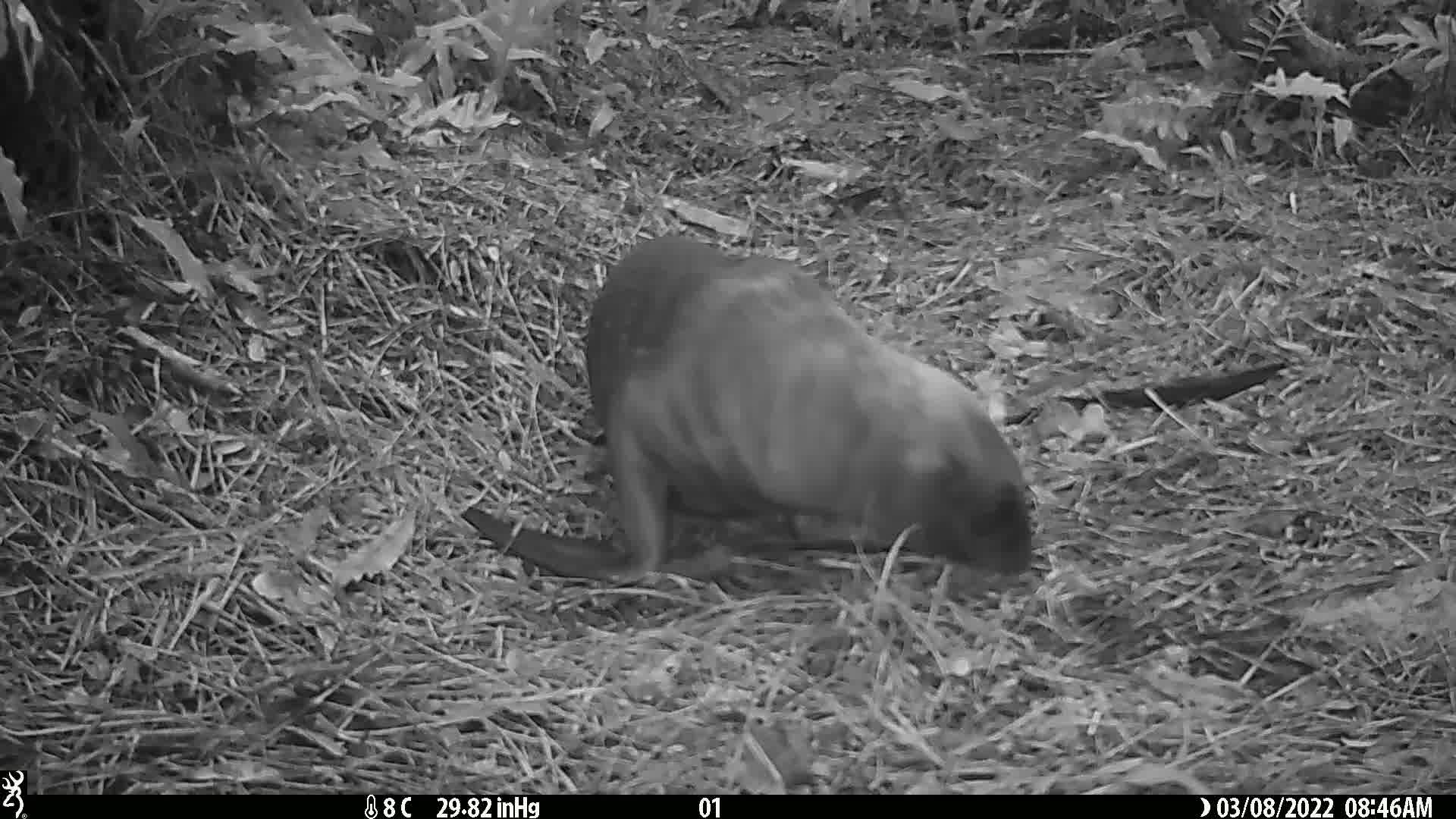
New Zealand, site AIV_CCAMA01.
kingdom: Animalia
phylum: Chordata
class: Mammalia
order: Carnivora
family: Otariidae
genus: Phocarctos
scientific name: Phocarctos hookeri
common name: new zealand sea lion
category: sealion